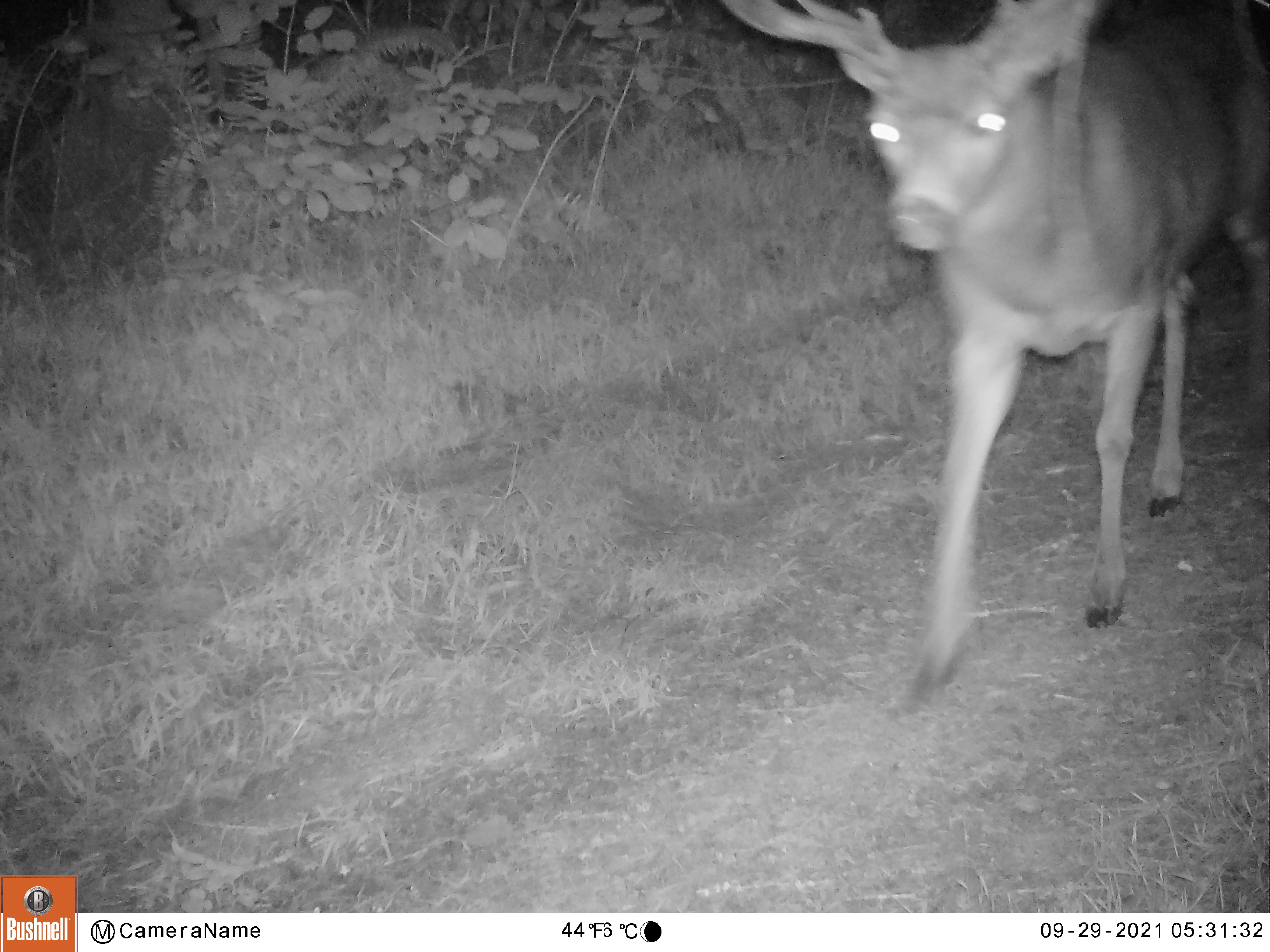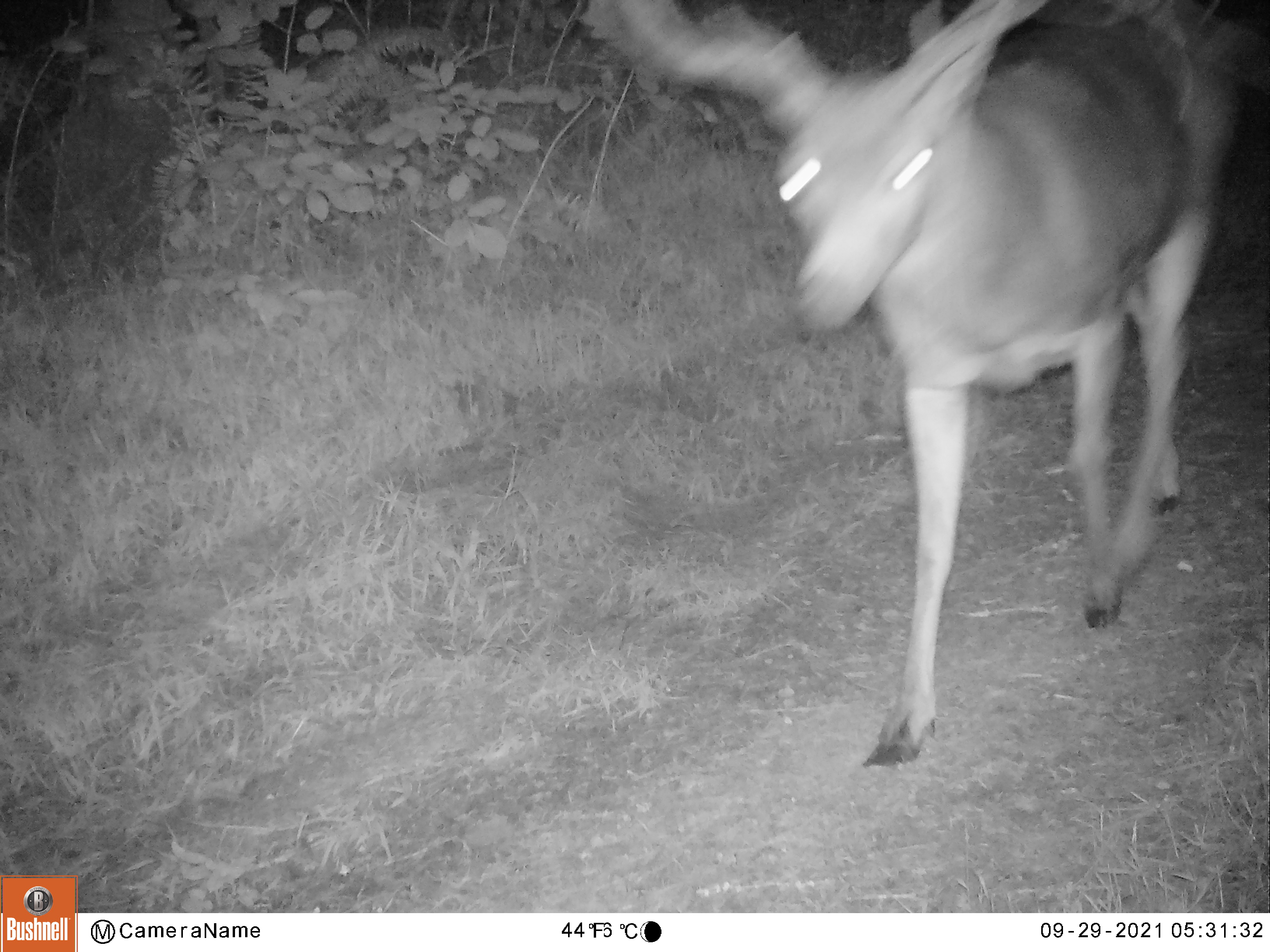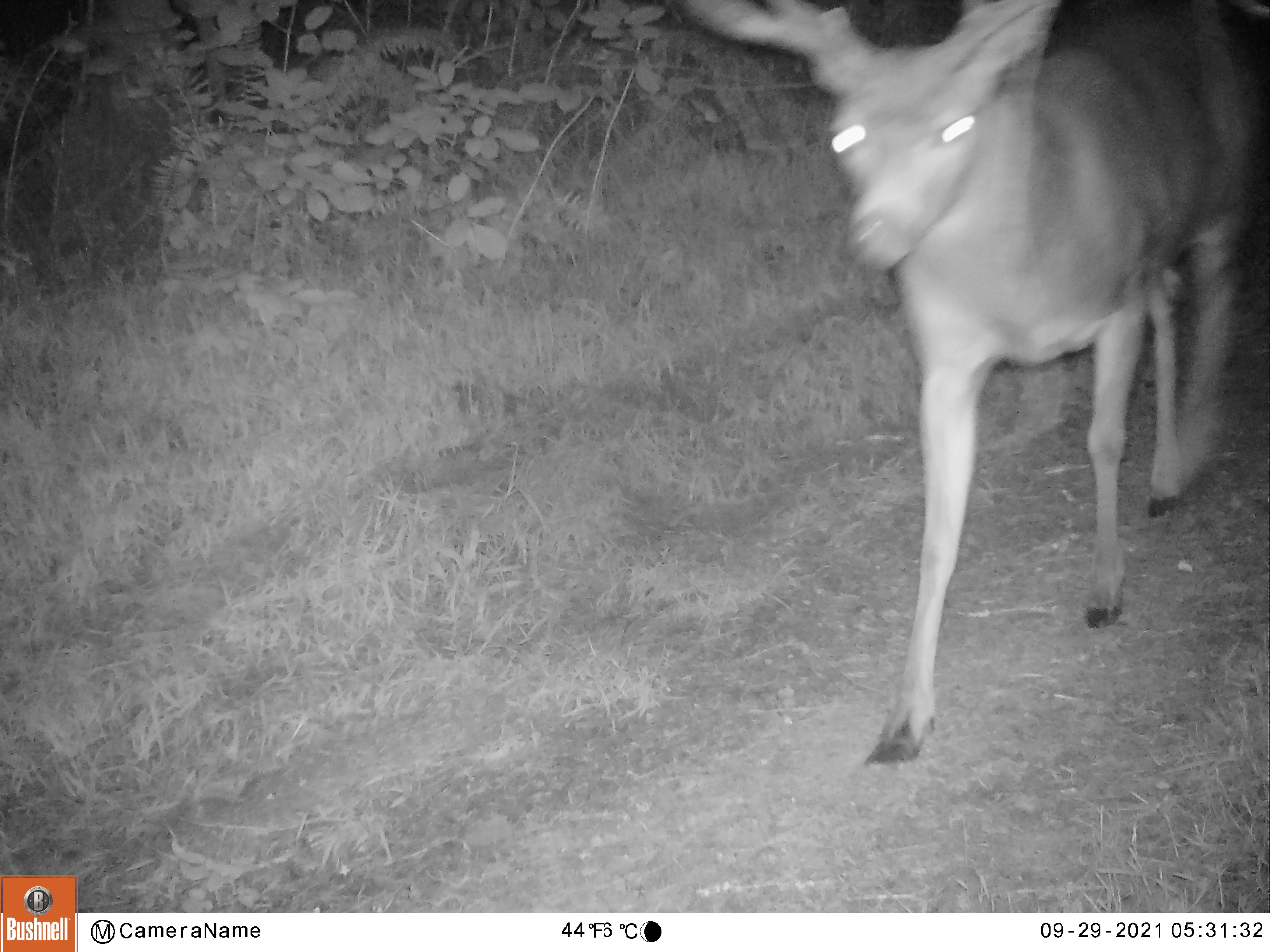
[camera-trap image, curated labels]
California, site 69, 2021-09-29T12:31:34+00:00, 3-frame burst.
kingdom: Animalia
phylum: Chordata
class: Mammalia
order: Artiodactyla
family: Cervidae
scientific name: Cervidae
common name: elk or deer